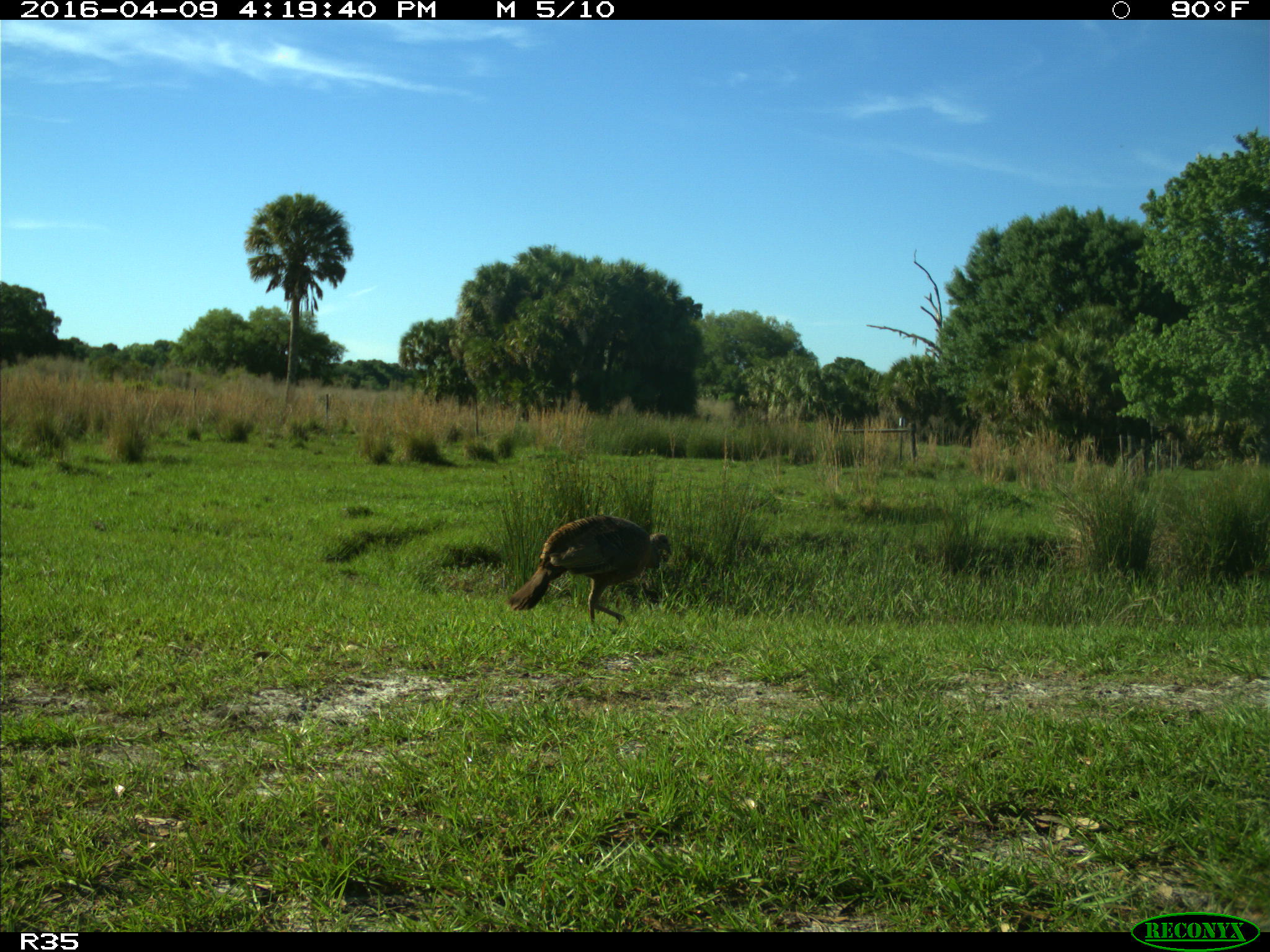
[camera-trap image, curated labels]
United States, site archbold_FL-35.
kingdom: Animalia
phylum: Chordata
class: Aves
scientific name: Aves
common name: birds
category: unidentified bird